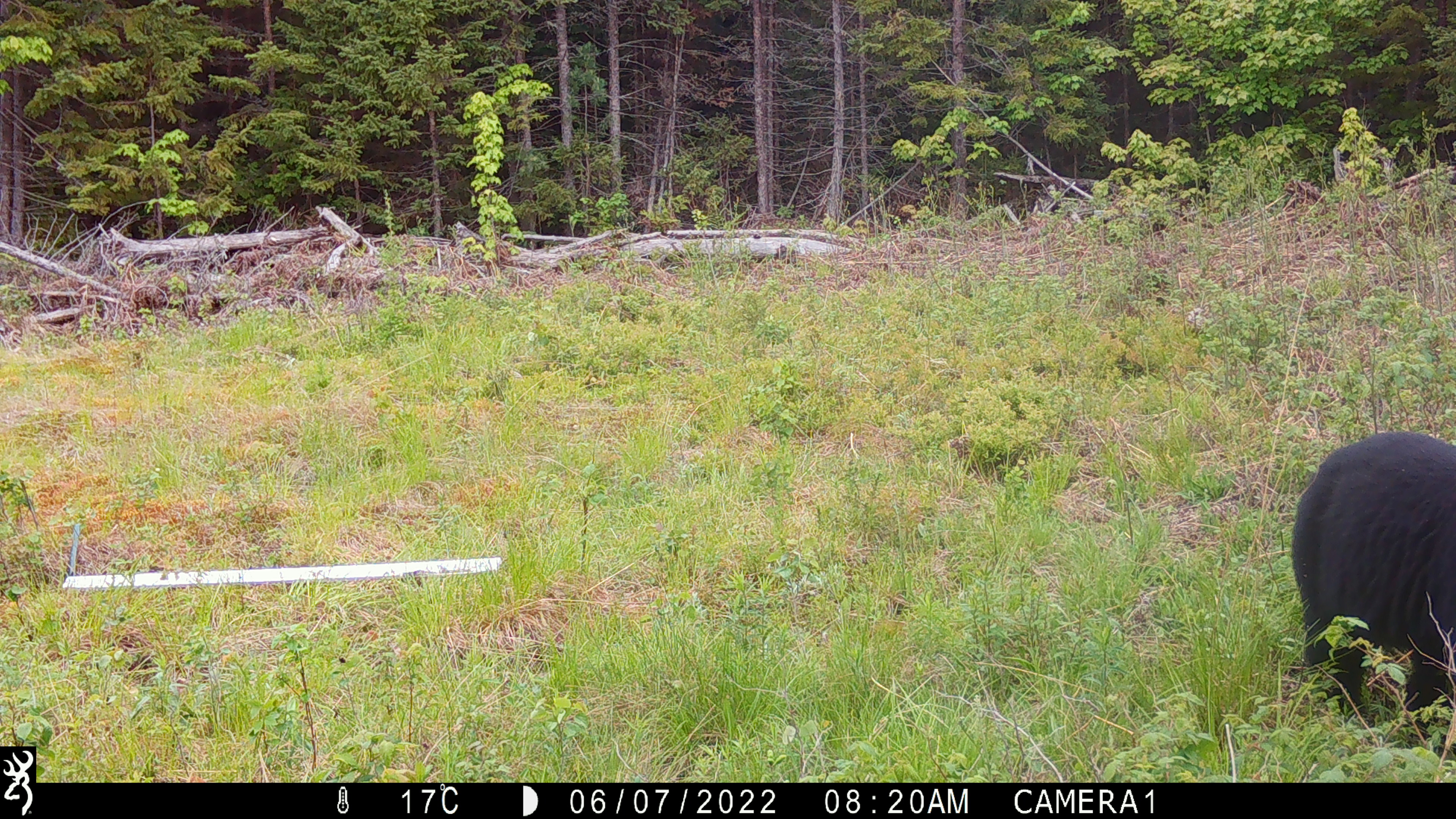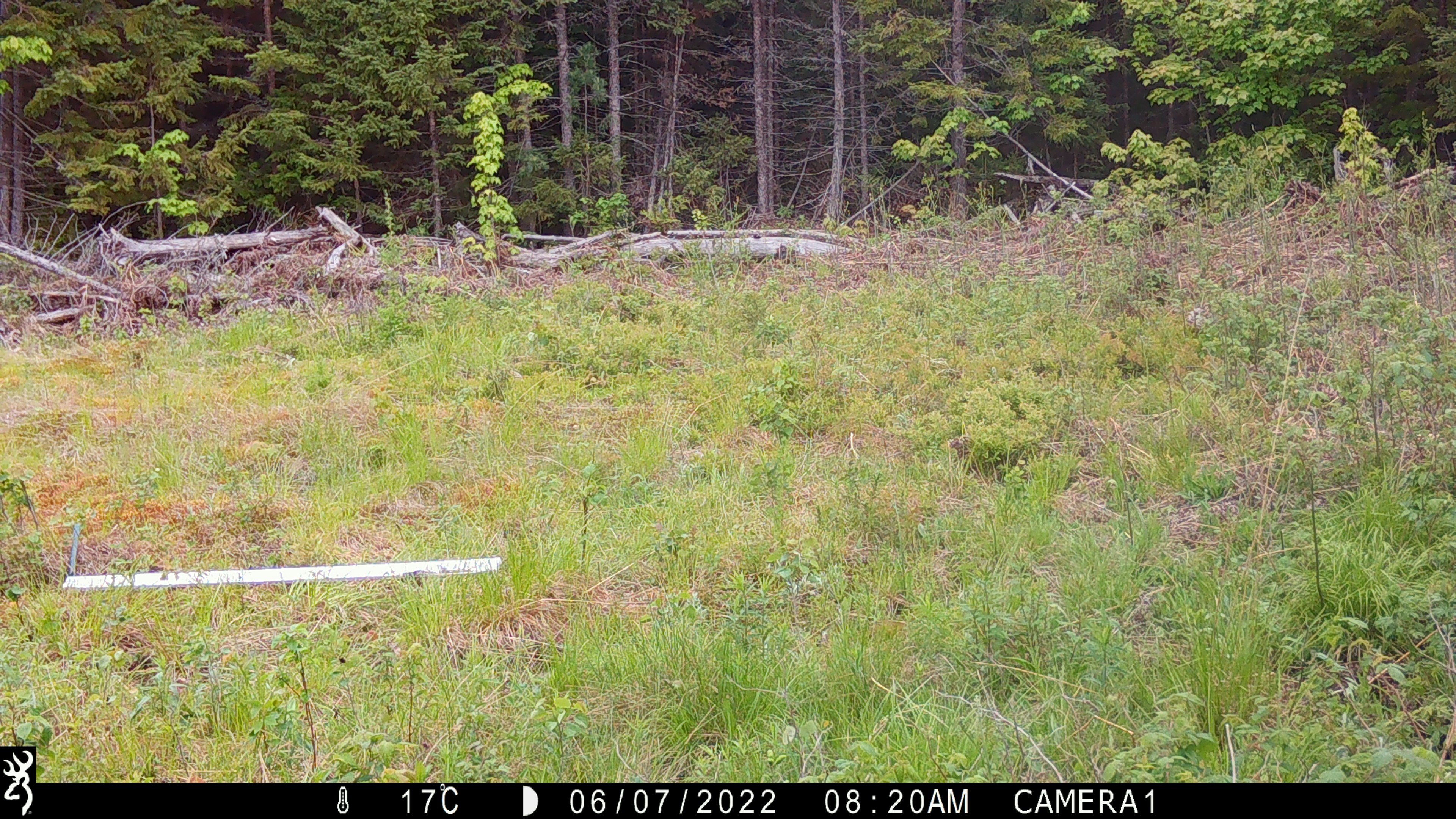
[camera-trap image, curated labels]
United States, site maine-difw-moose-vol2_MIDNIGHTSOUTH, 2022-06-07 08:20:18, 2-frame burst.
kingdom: Animalia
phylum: Chordata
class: Mammalia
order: Carnivora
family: Ursidae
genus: Ursus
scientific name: Ursus americanus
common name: black bear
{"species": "black bear (Ursus americanus)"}